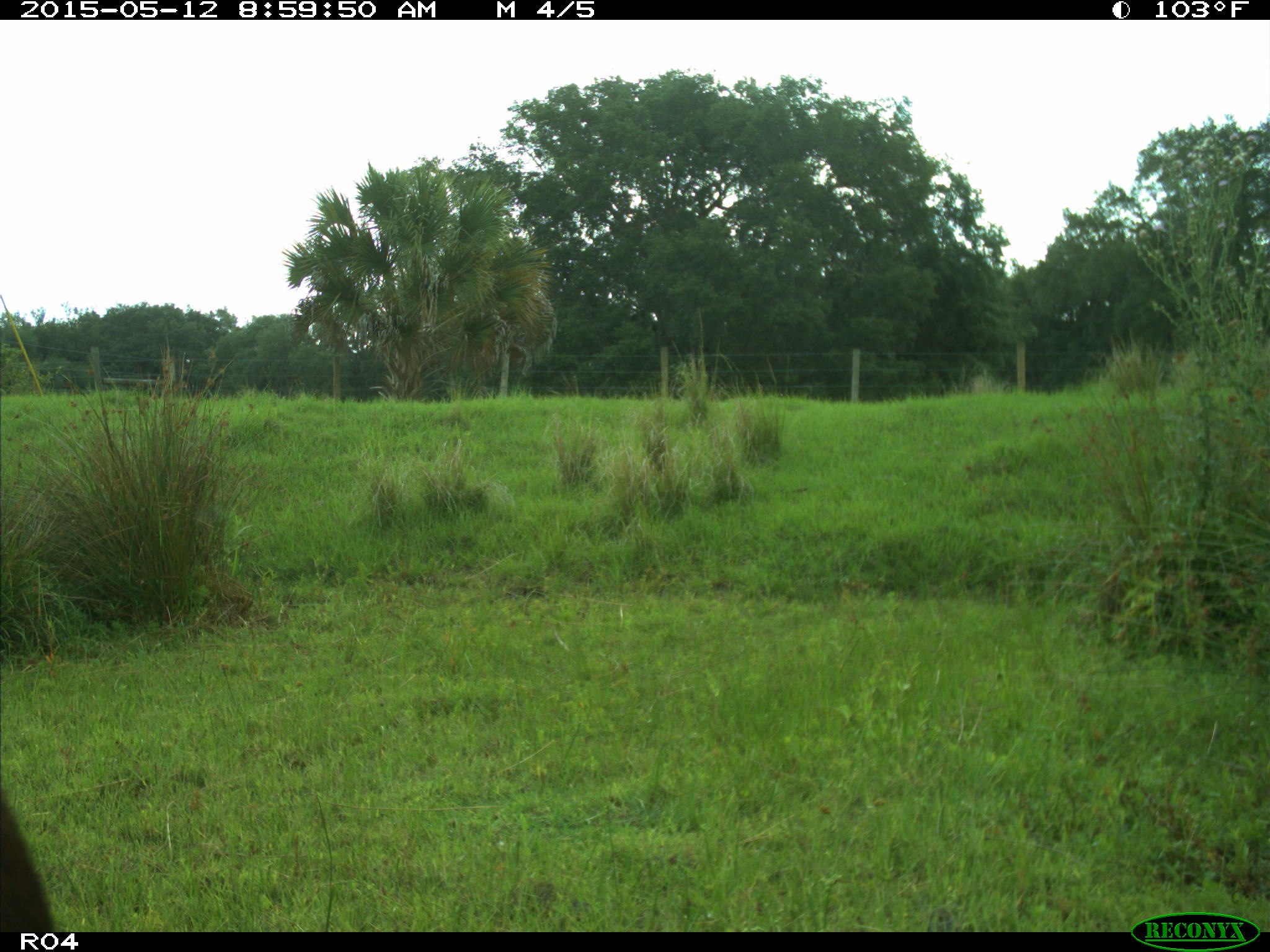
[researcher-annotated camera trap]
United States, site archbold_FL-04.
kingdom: Animalia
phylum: Chordata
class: Mammalia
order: Artiodactyla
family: Bovidae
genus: Bos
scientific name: Bos taurus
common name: domestic cow